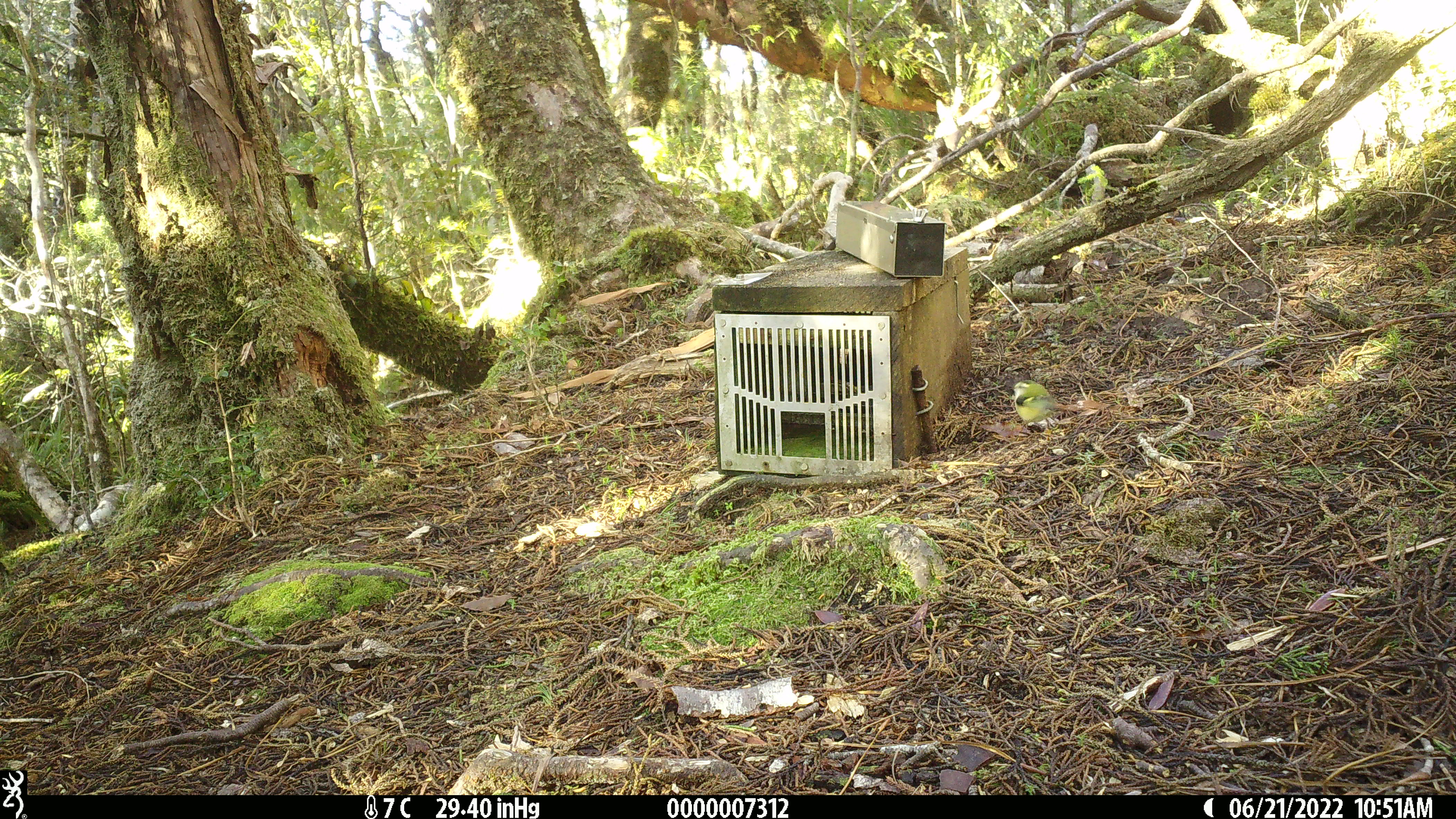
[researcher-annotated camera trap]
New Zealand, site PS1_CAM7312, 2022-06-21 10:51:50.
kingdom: Animalia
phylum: Chordata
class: Aves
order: Passeriformes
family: Acanthisittidae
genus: Acanthisitta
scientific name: Acanthisitta chloris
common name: rifleman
Rifleman (Acanthisitta chloris).